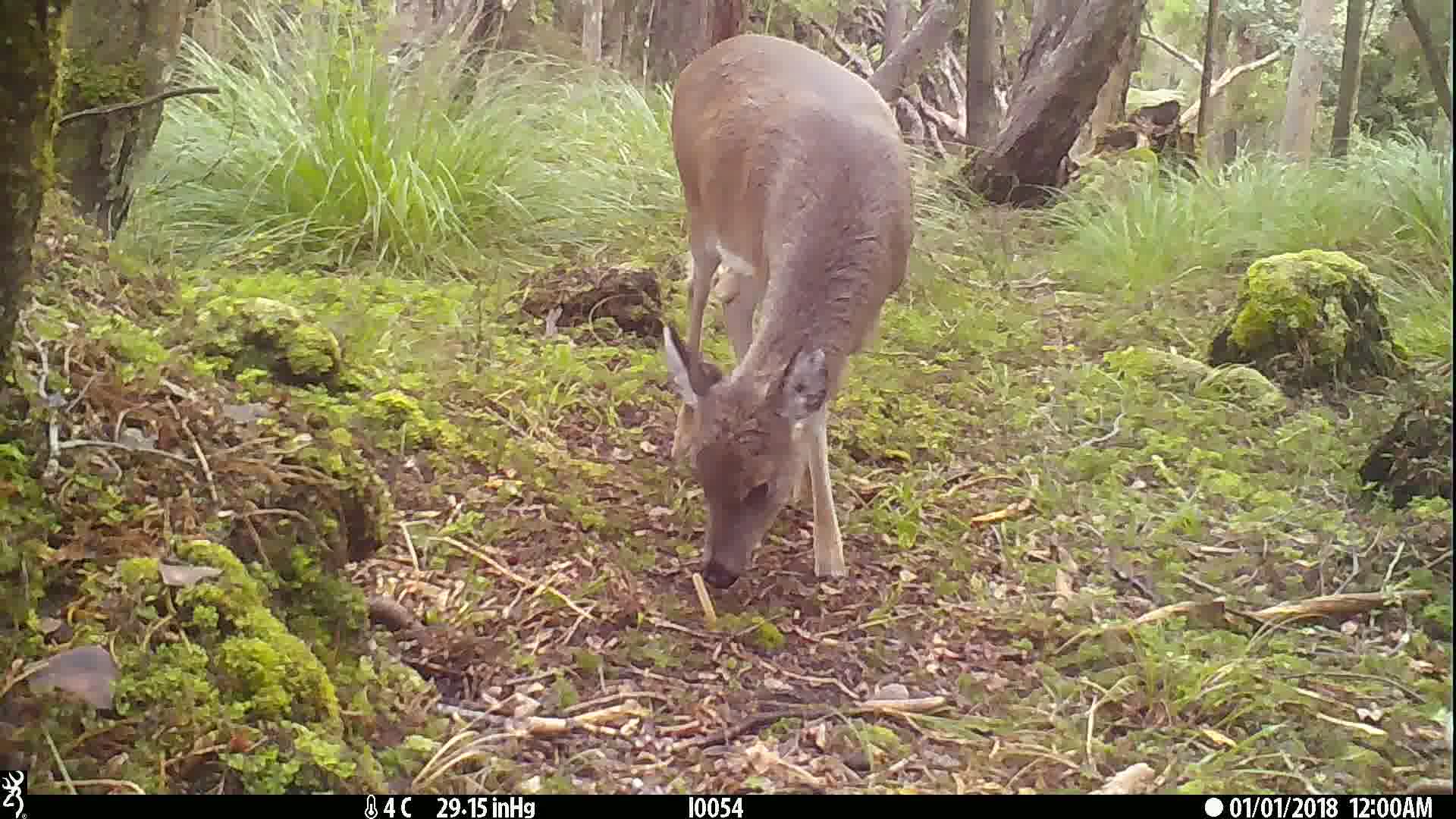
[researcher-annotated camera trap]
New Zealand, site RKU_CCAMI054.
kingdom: Animalia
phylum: Chordata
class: Mammalia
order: Artiodactyla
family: Cervidae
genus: Odocoileus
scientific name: Odocoileus virginianus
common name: white-tailed deer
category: white tailed deer